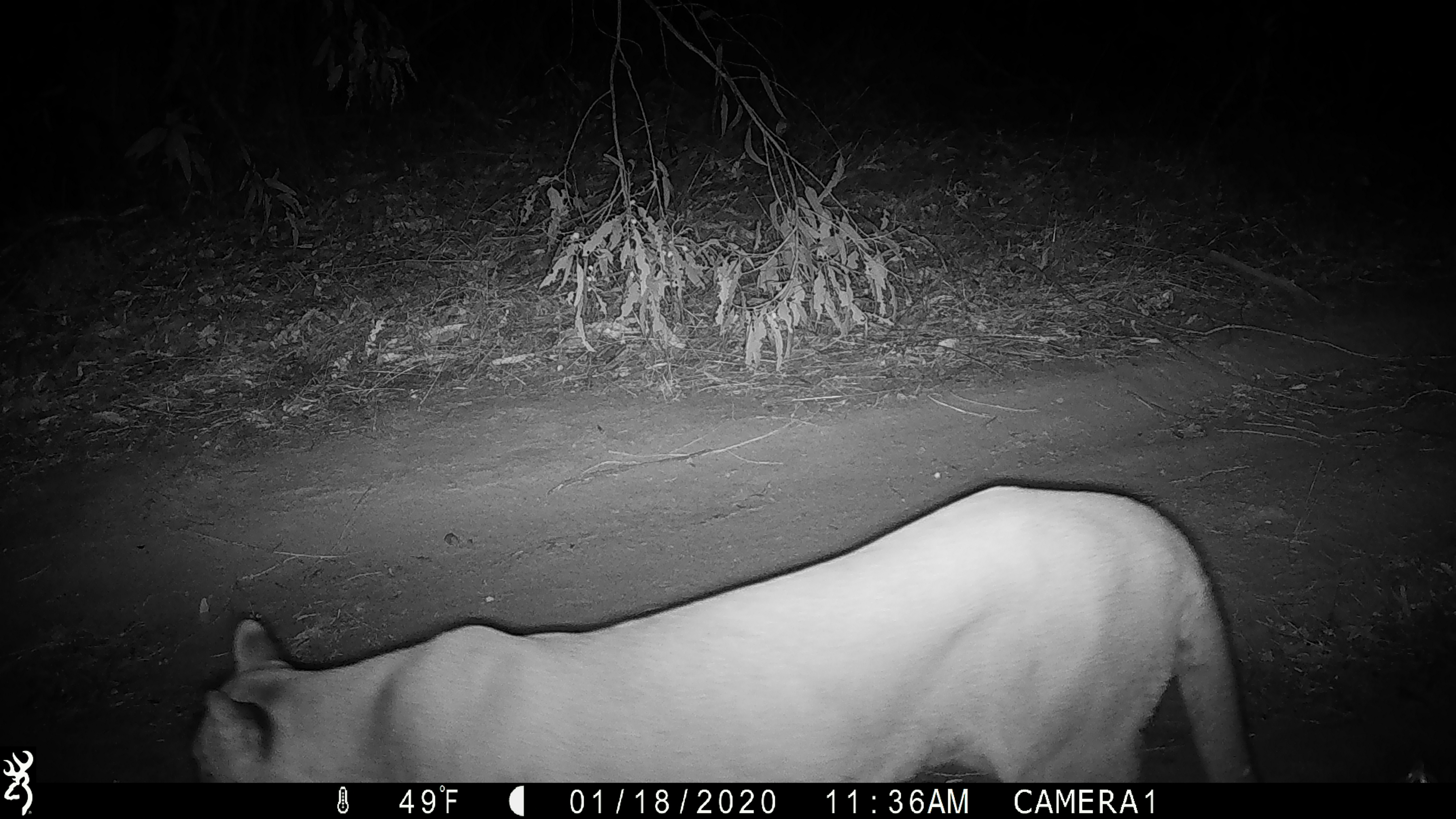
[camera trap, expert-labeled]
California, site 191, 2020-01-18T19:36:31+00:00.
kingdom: Animalia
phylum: Chordata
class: Mammalia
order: Carnivora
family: Felidae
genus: Puma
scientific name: Puma concolor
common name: puma